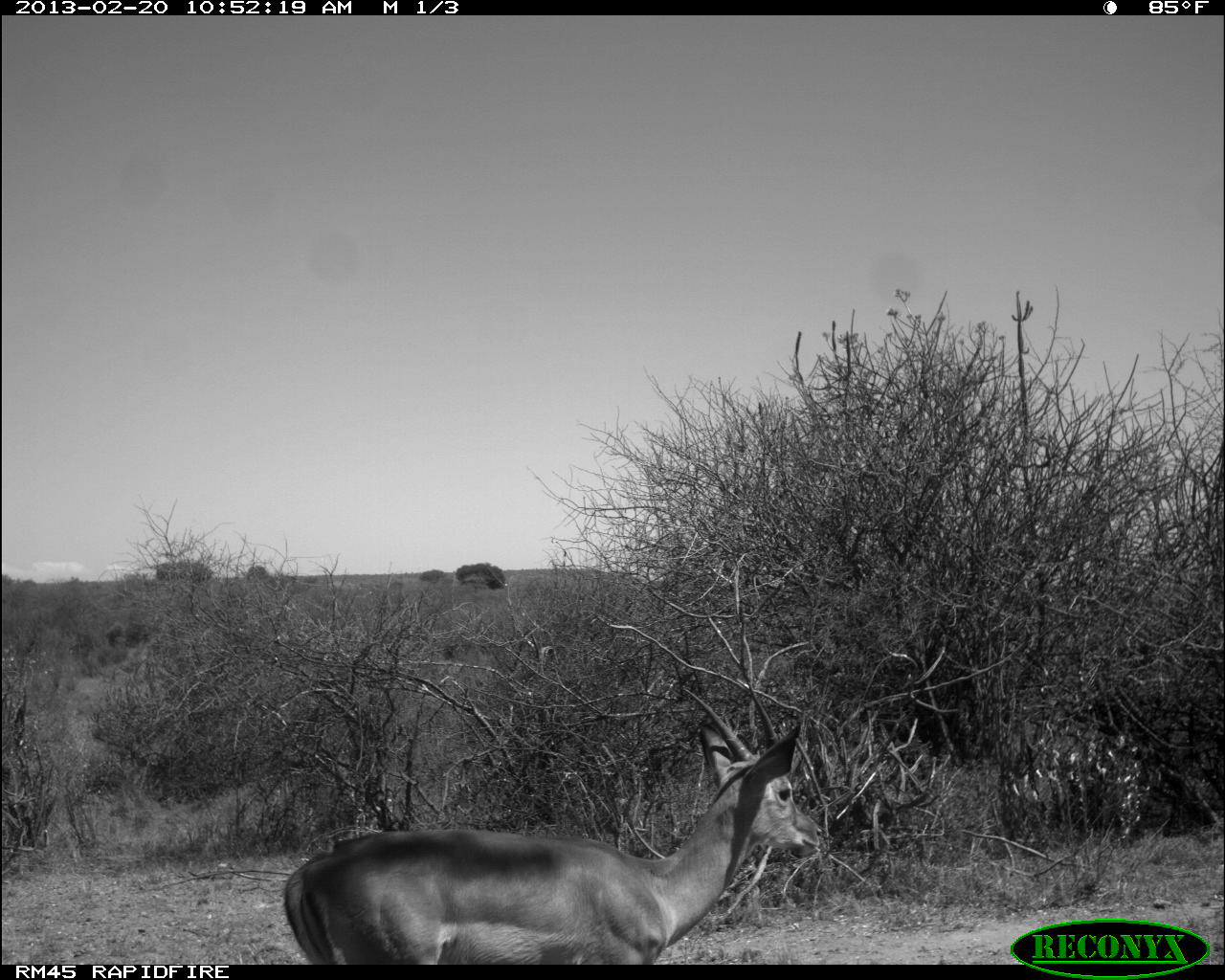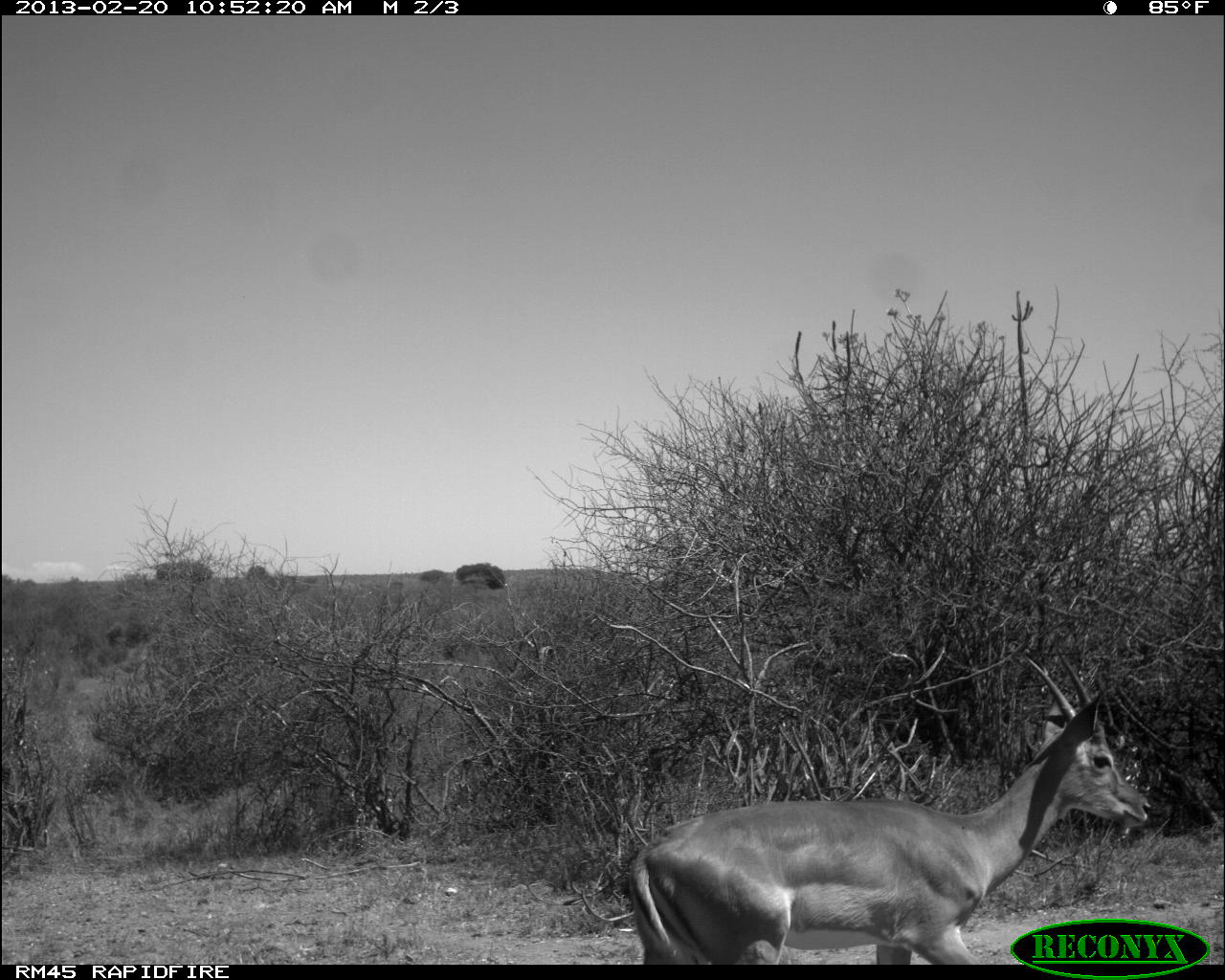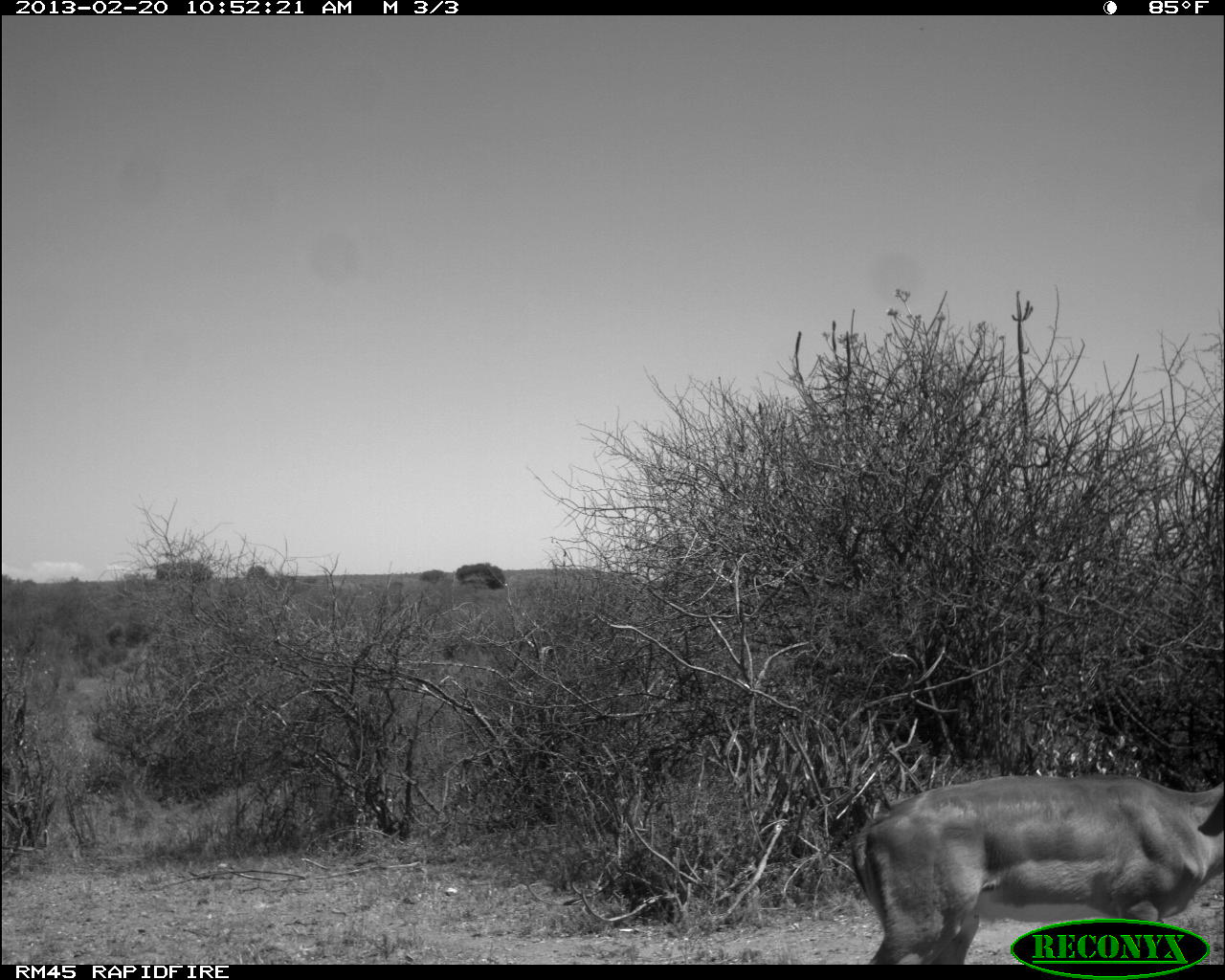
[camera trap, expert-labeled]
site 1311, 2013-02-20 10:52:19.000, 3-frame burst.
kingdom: Animalia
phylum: Chordata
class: Mammalia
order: Artiodactyla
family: Bovidae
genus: Aepyceros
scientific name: Aepyceros melampus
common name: impala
Aepyceros melampus (impala), count 1.